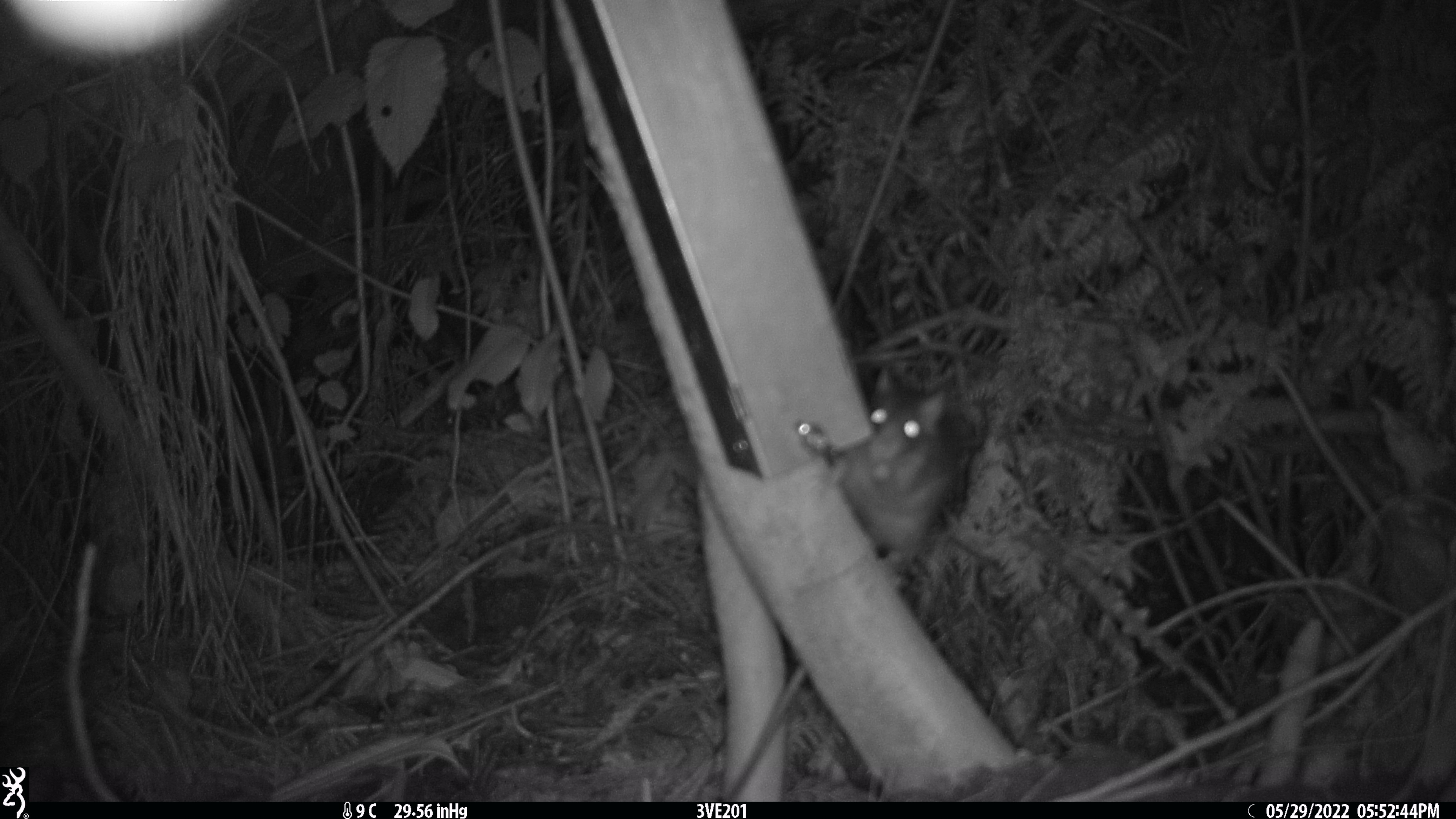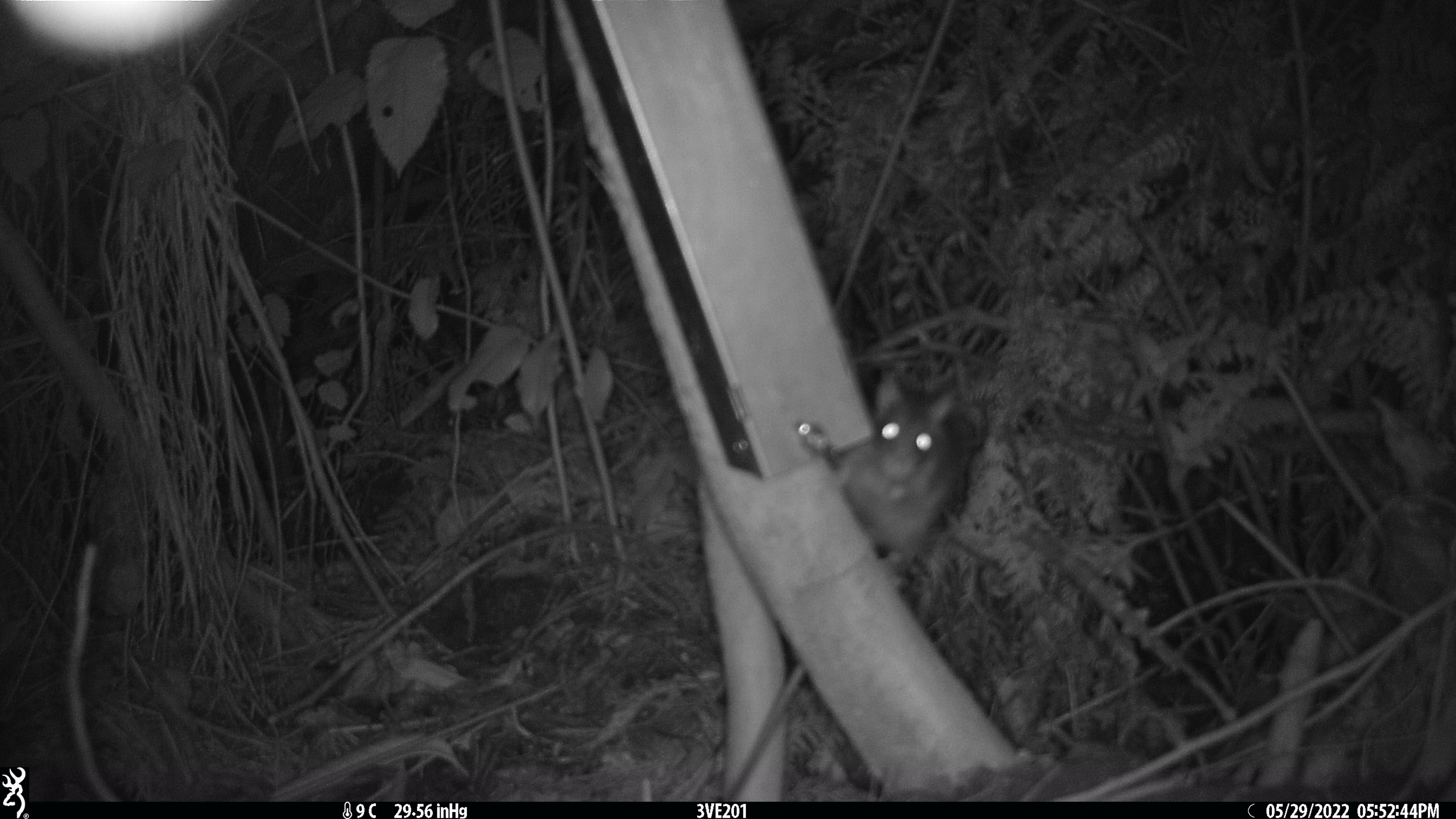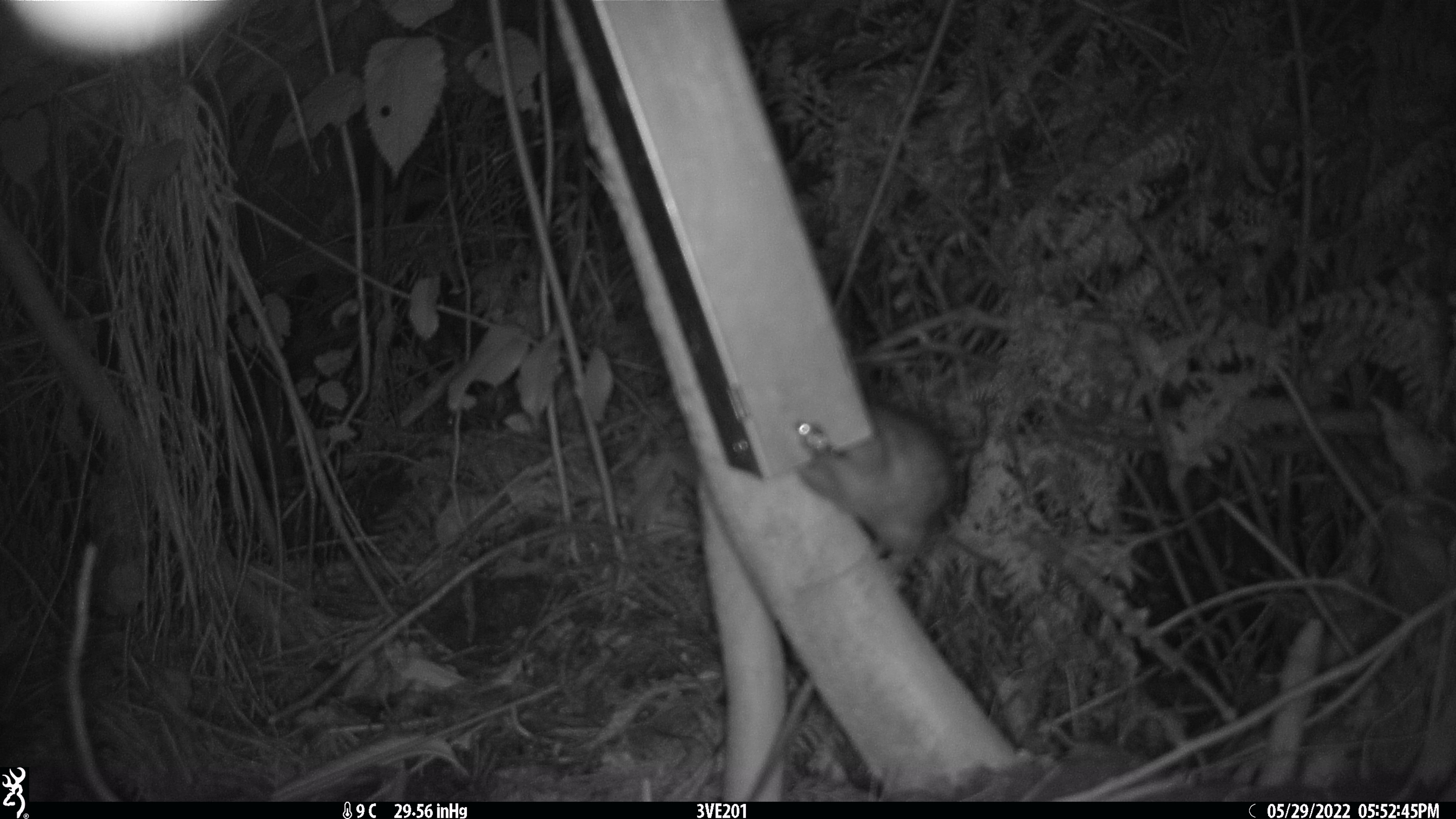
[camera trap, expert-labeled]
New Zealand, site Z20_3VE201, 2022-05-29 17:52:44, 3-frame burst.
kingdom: Animalia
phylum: Chordata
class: Mammalia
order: Rodentia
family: Muridae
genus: Rattus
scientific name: Rattus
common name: rat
Rat (Rattus).